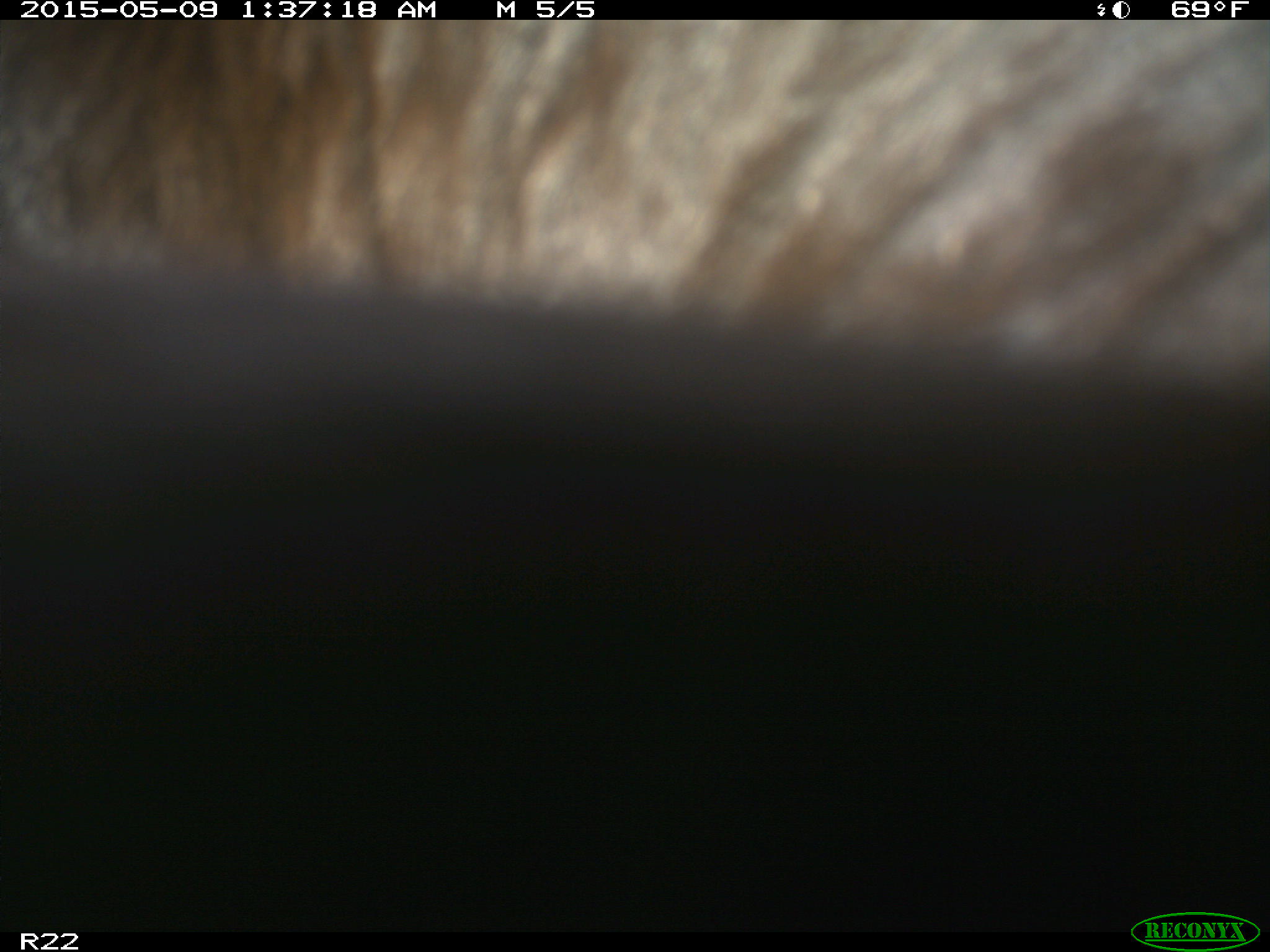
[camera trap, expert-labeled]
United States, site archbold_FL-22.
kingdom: Animalia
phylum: Chordata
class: Mammalia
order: Artiodactyla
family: Bovidae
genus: Bos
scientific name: Bos taurus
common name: domestic cow